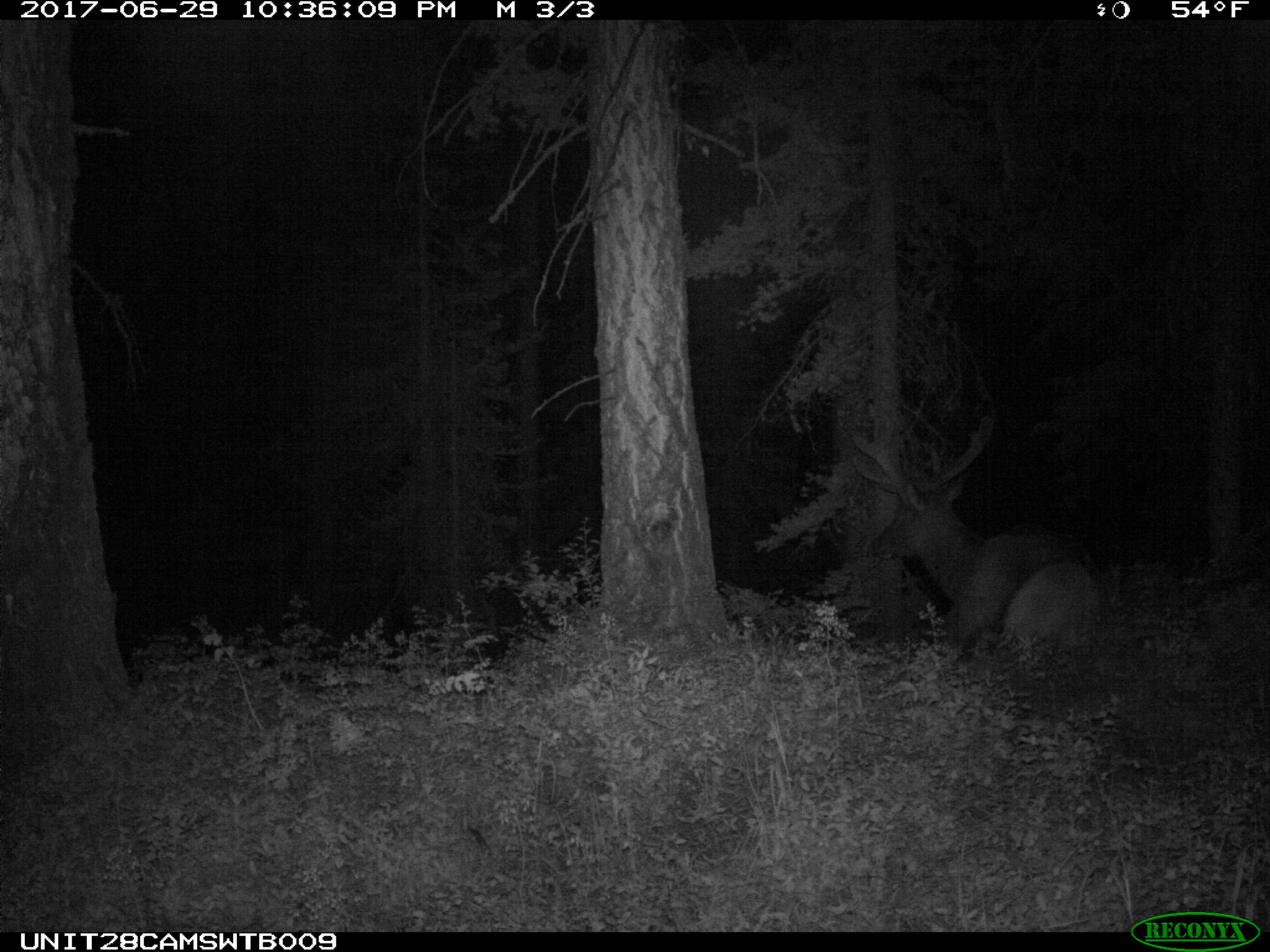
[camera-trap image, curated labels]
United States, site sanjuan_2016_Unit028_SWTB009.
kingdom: Animalia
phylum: Chordata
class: Mammalia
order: Artiodactyla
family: Cervidae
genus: Cervus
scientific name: Cervus elaphus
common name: red deer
Cervus elaphus (red deer).